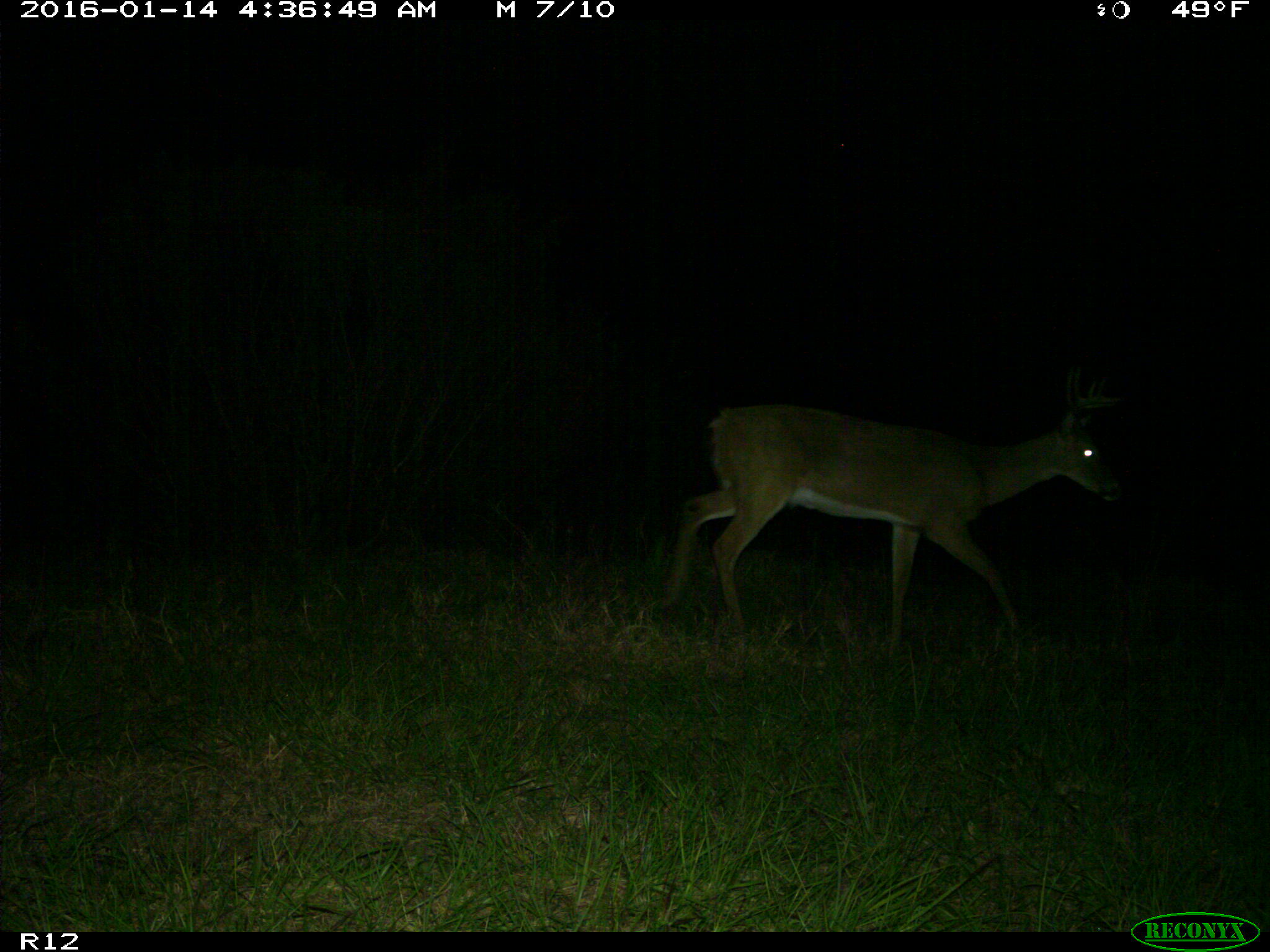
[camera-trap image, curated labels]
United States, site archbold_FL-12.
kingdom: Animalia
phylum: Chordata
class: Mammalia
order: Artiodactyla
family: Cervidae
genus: Odocoileus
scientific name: Odocoileus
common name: deer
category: unidentified deer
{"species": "unidentified deer (deer) (Odocoileus)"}